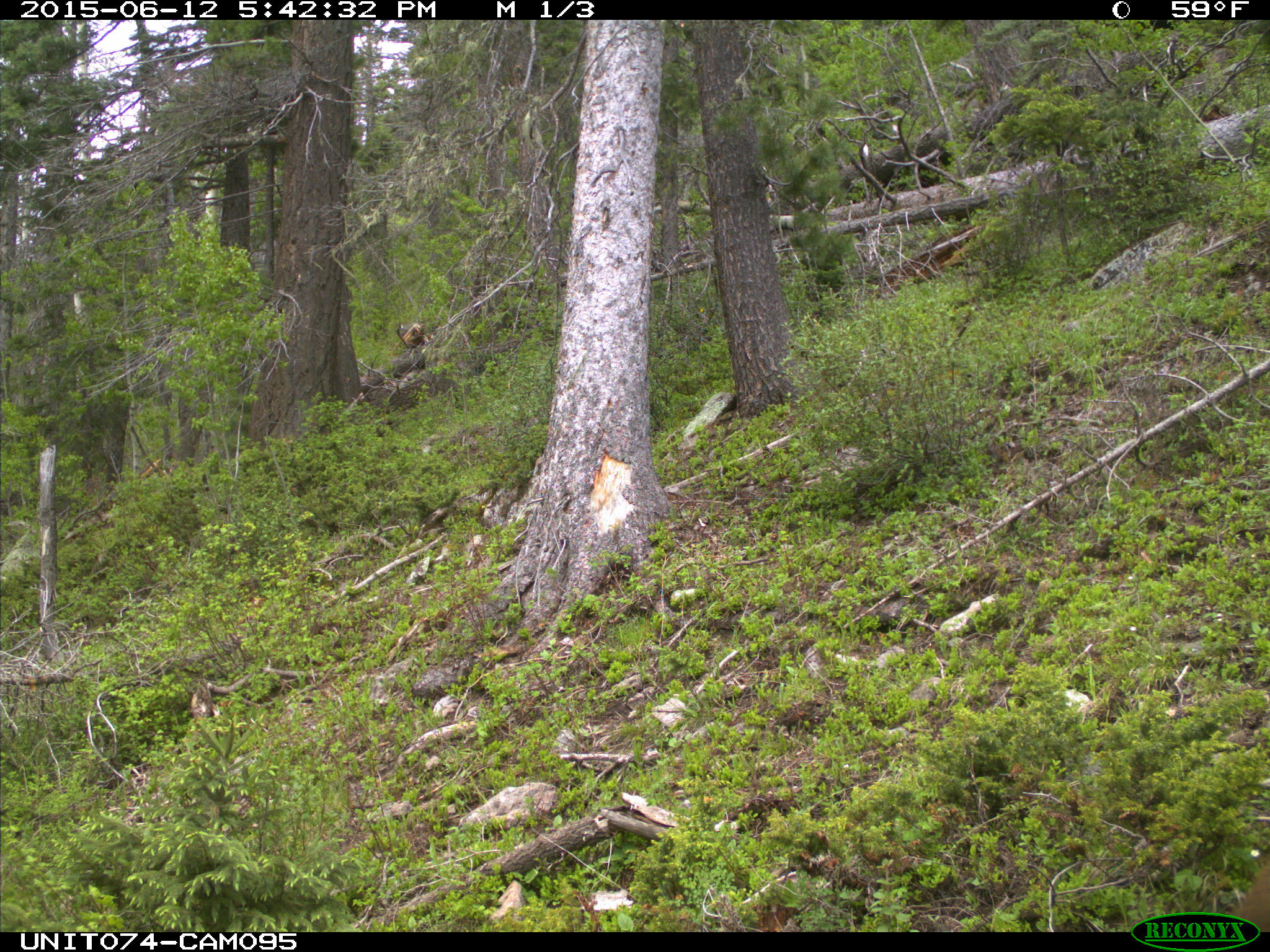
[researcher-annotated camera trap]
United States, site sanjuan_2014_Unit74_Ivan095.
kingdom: Animalia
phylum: Chordata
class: Mammalia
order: Artiodactyla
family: Cervidae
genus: Cervus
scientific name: Cervus elaphus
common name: red deer